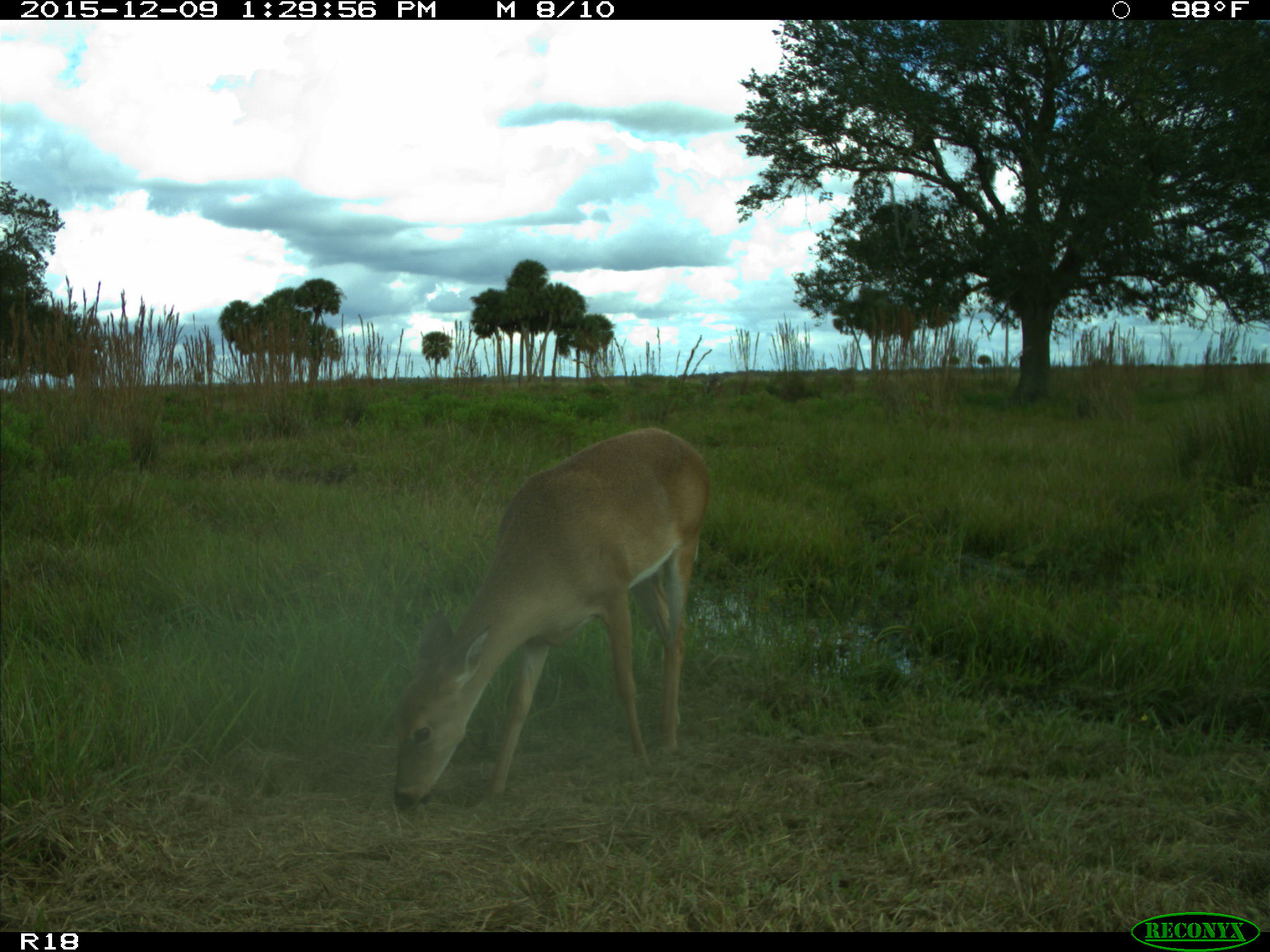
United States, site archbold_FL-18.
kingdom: Animalia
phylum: Chordata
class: Mammalia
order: Artiodactyla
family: Cervidae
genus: Odocoileus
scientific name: Odocoileus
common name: deer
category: unidentified deer